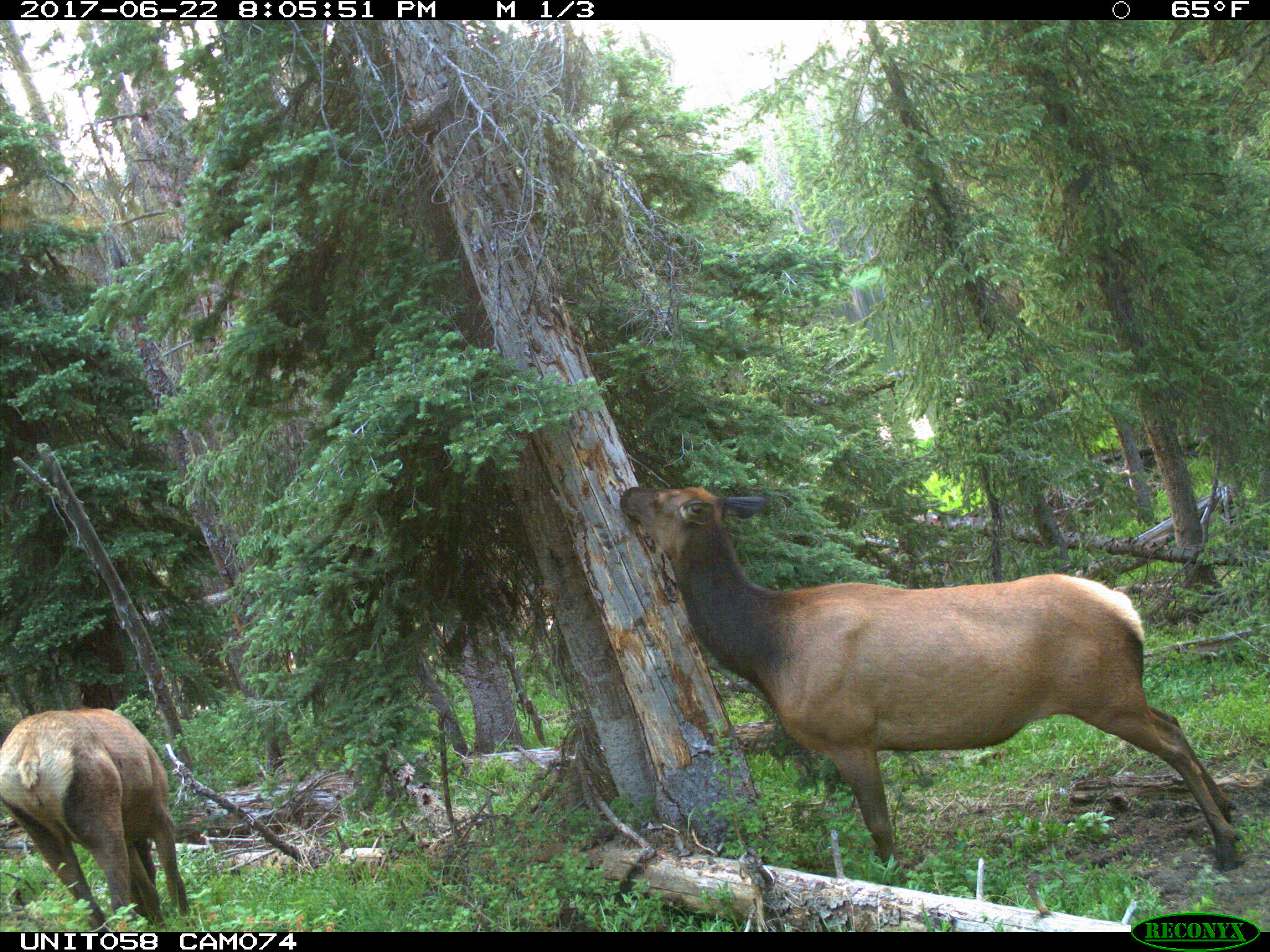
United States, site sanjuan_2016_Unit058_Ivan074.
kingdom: Animalia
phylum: Chordata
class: Mammalia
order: Artiodactyla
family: Cervidae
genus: Cervus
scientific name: Cervus elaphus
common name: red deer